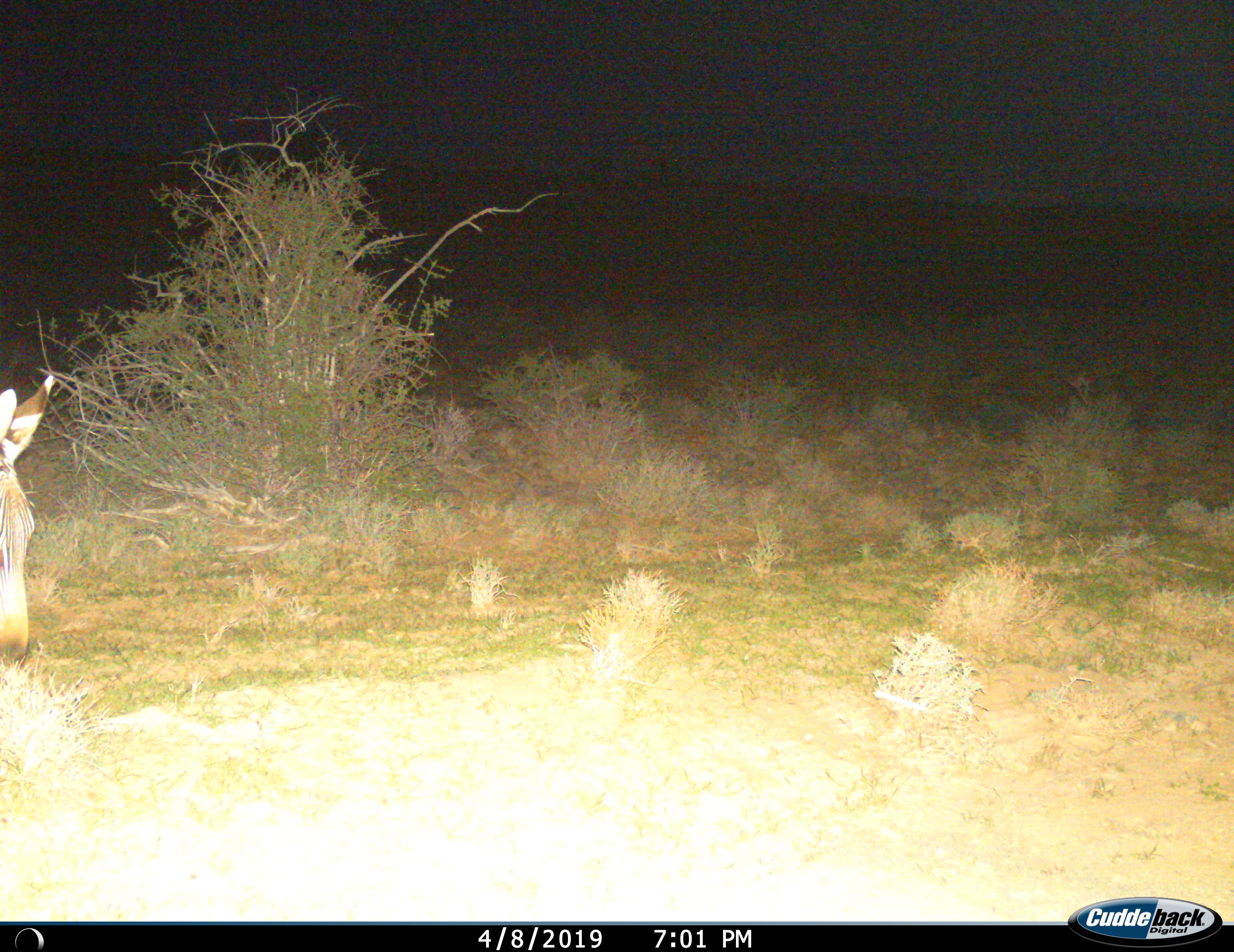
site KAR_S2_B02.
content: unidentified animal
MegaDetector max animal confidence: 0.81